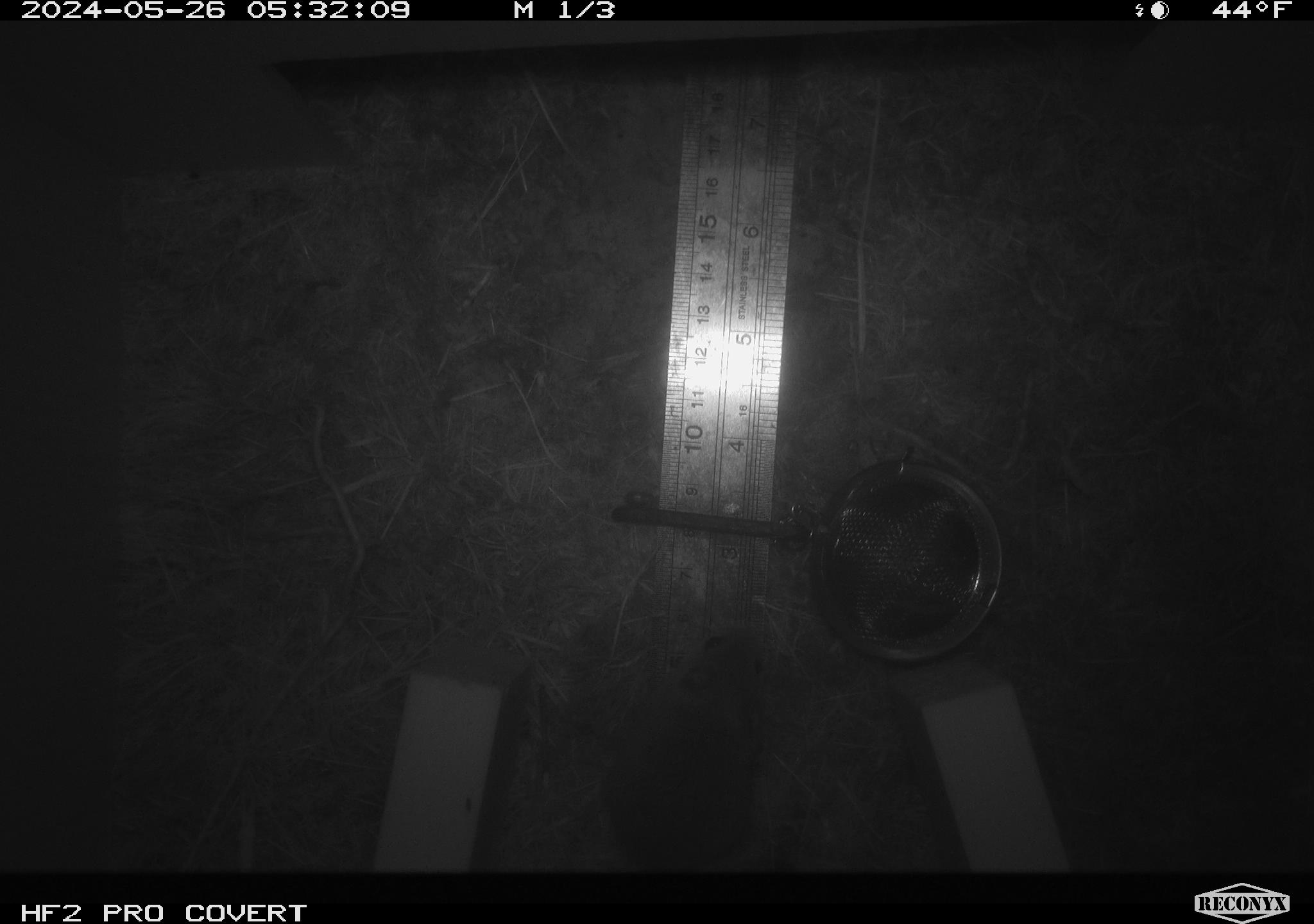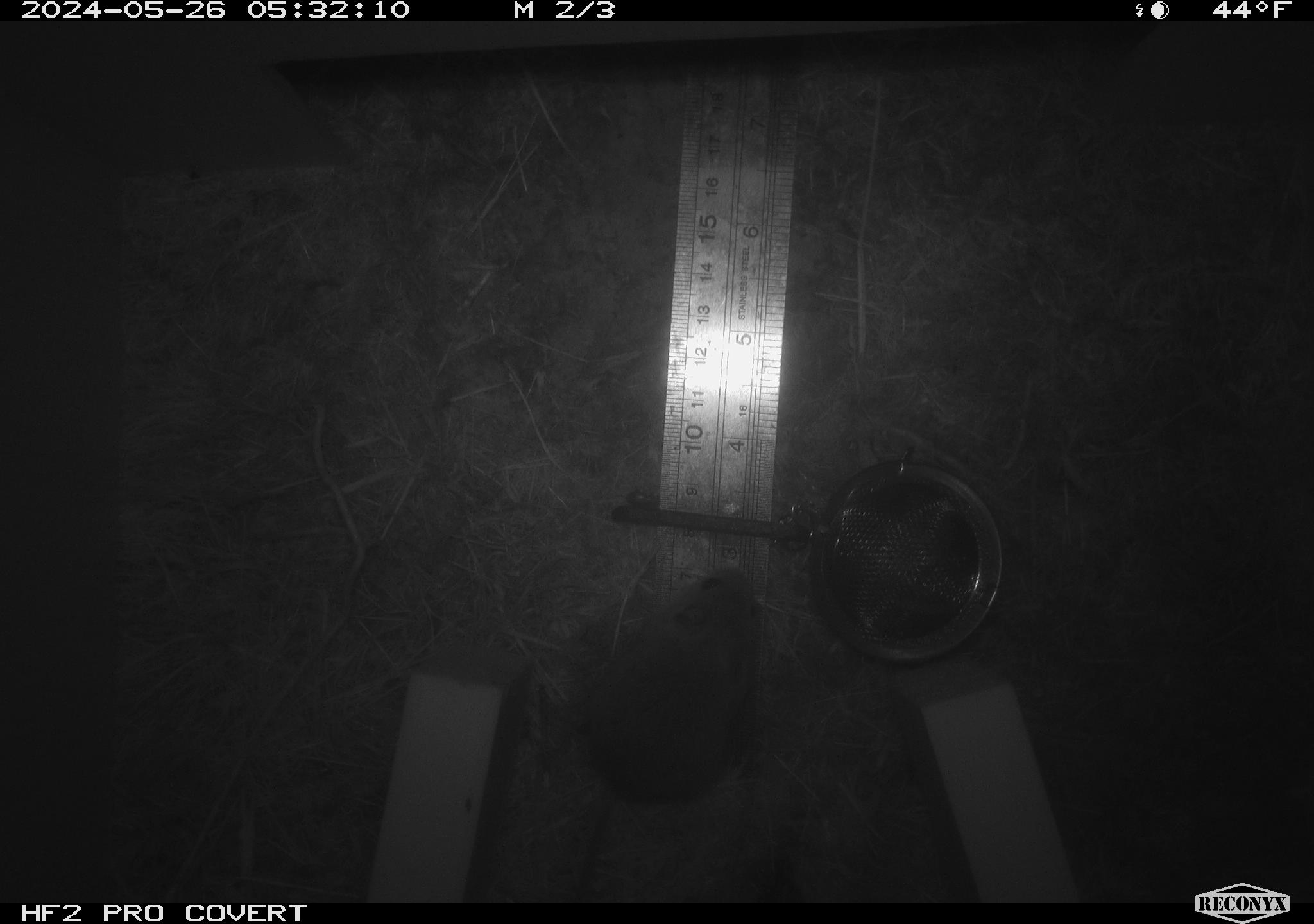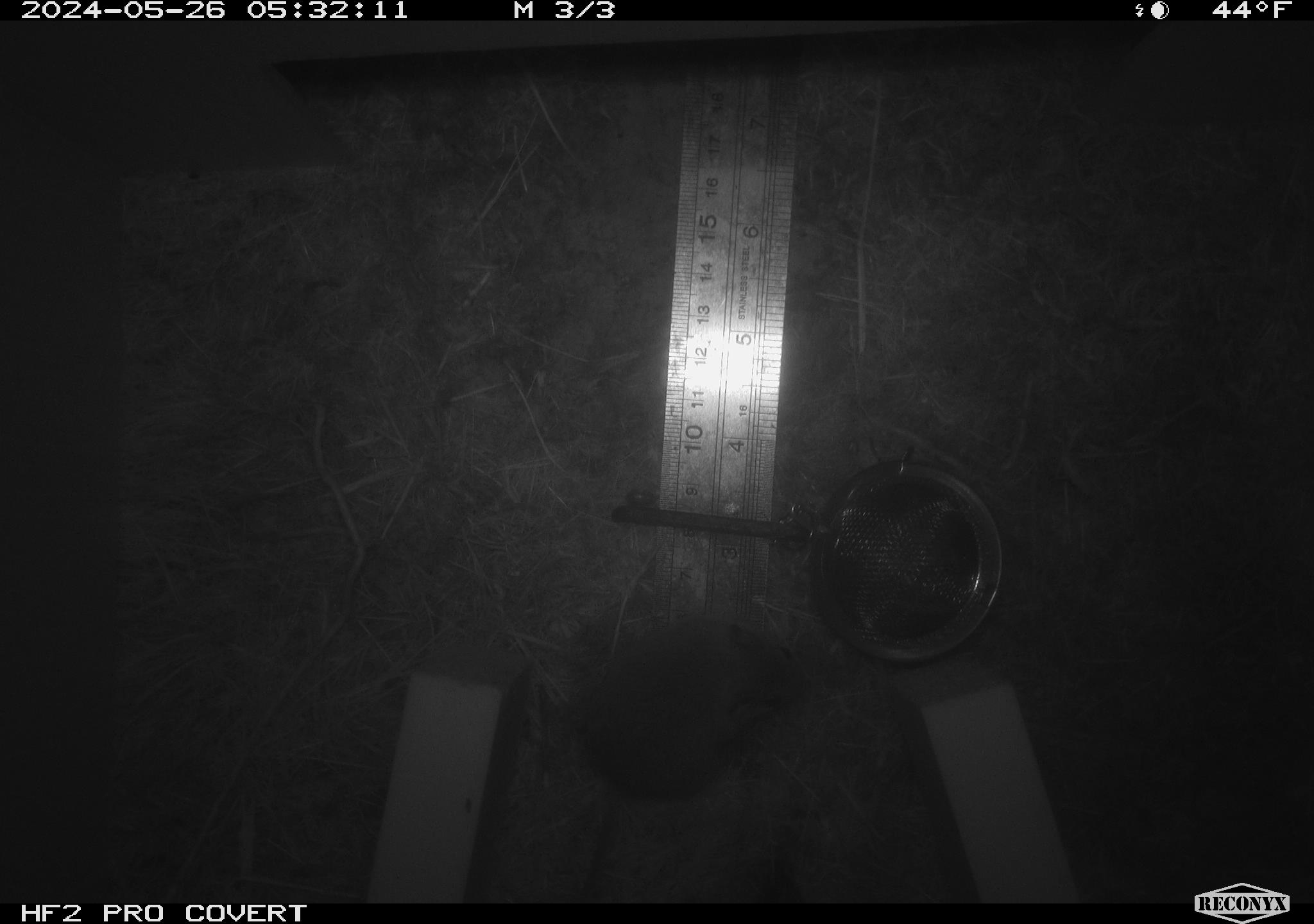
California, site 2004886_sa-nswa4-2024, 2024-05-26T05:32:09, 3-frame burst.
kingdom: Animalia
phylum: Chordata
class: Mammalia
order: Rodentia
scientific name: Rodentia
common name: rodent